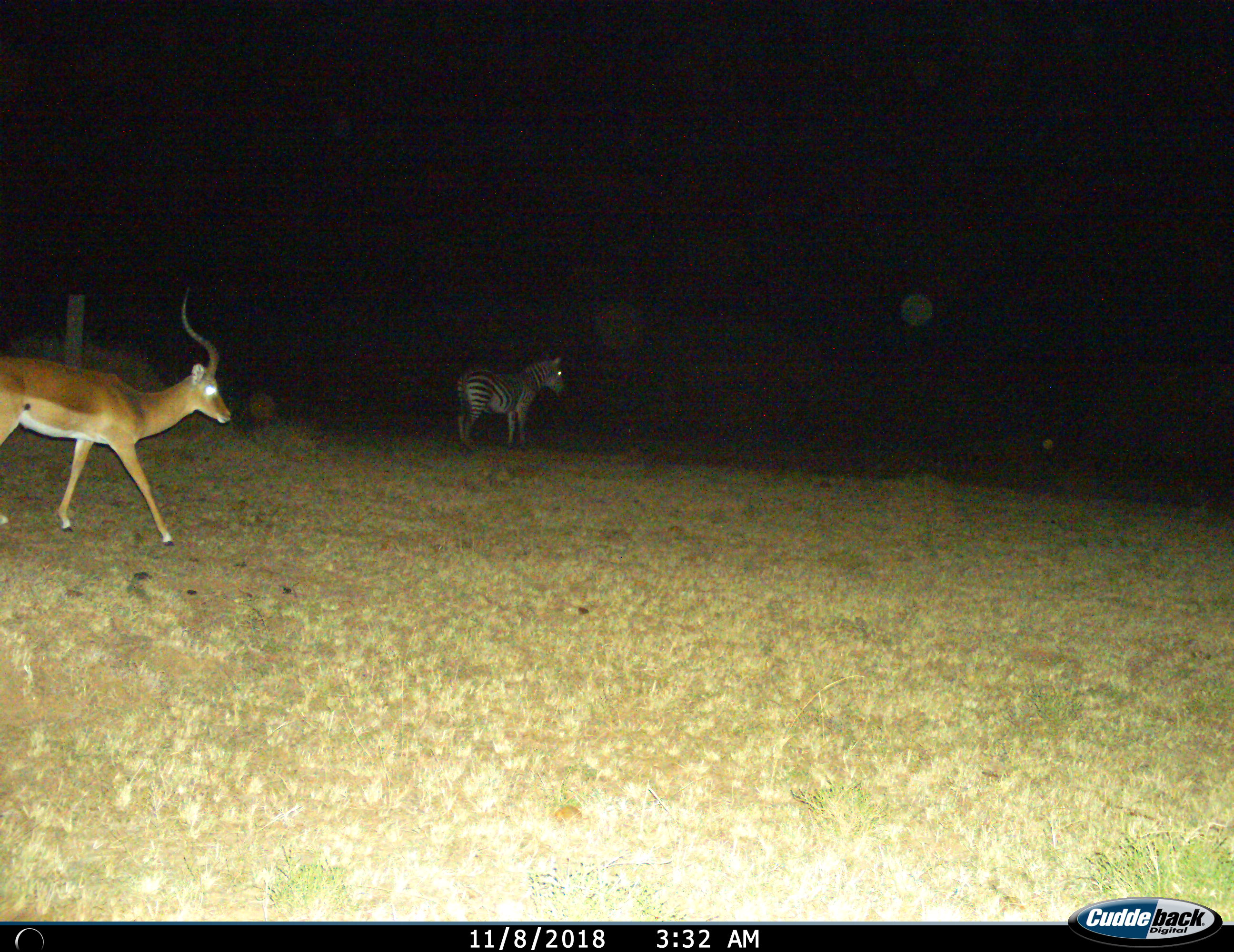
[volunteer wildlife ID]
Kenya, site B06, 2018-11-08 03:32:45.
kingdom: Animalia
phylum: Chordata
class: Mammalia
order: Artiodactyla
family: Bovidae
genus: Aepyceros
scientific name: Aepyceros melampus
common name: impala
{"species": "impala (Aepyceros melampus)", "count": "1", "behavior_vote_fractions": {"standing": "33%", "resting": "0%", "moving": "67%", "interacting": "0%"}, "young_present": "0%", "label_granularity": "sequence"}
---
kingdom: Animalia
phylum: Chordata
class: Mammalia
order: Perissodactyla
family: Equidae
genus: Equus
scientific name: Equus quagga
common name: plains zebra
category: zebra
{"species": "zebra (plains zebra) (Equus quagga)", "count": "1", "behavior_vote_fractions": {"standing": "100%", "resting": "0%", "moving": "0%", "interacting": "0%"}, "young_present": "0%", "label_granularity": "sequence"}